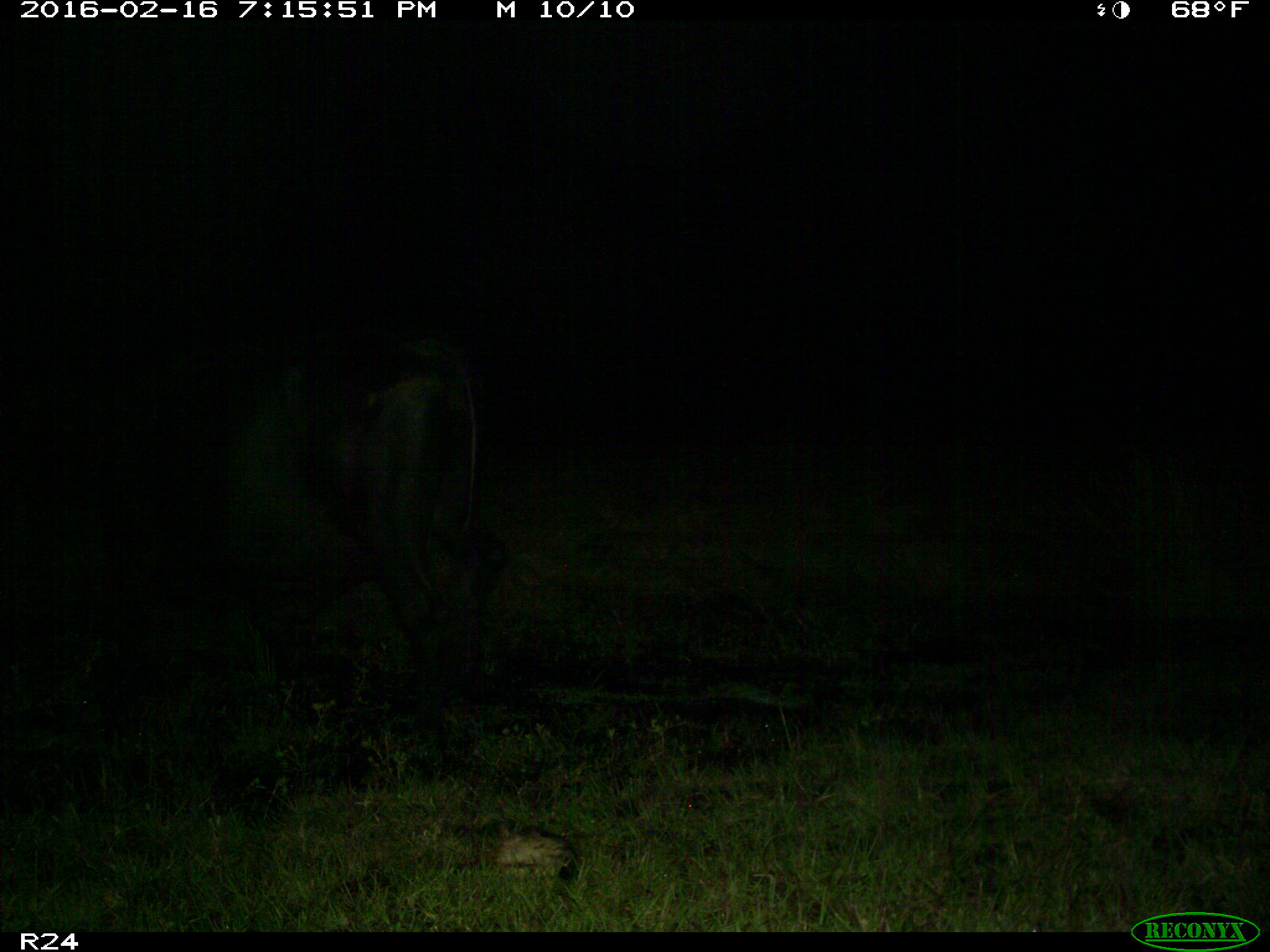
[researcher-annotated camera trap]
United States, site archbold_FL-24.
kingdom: Animalia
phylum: Chordata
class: Mammalia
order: Artiodactyla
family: Bovidae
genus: Bos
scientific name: Bos taurus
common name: domestic cow